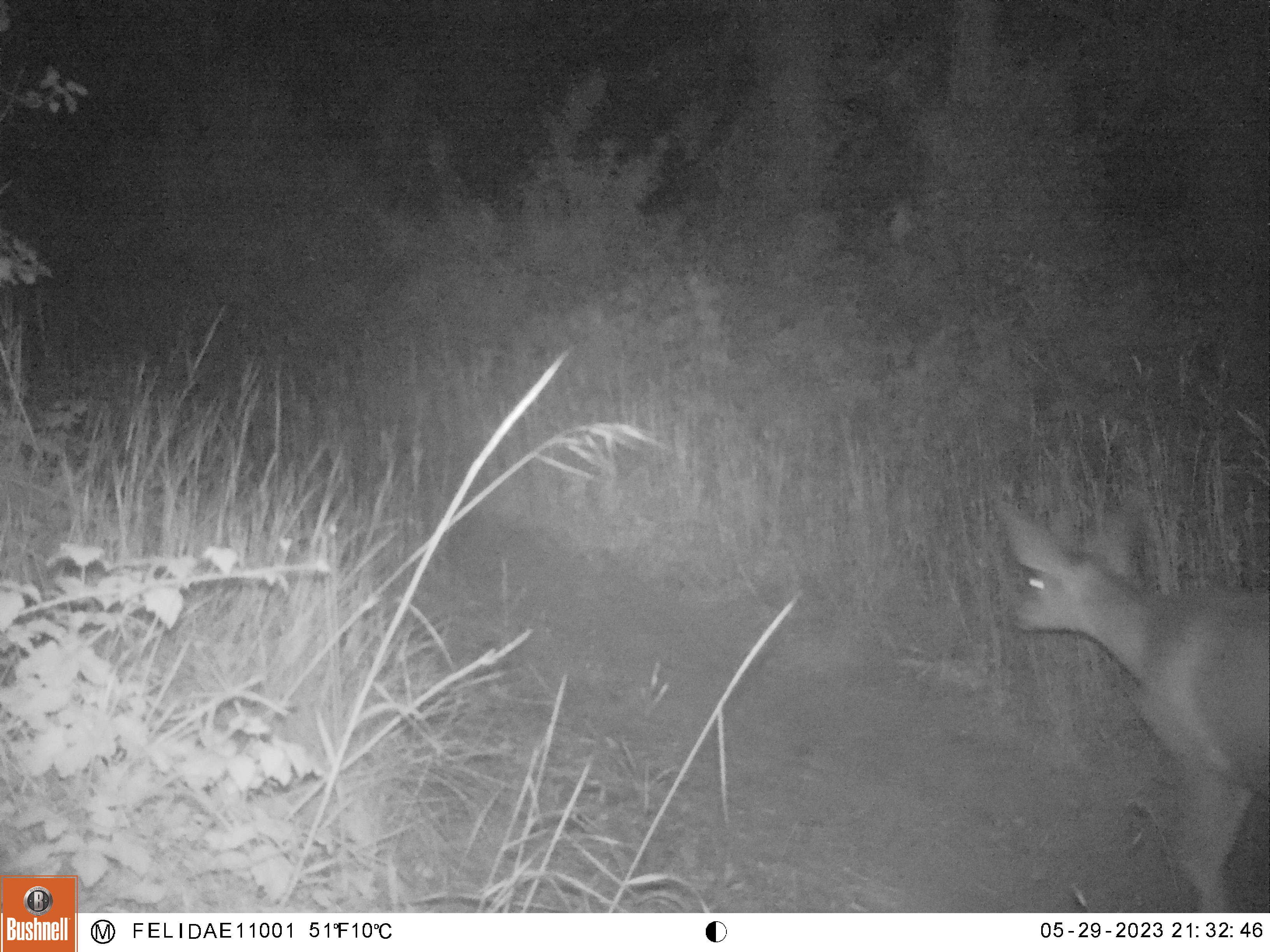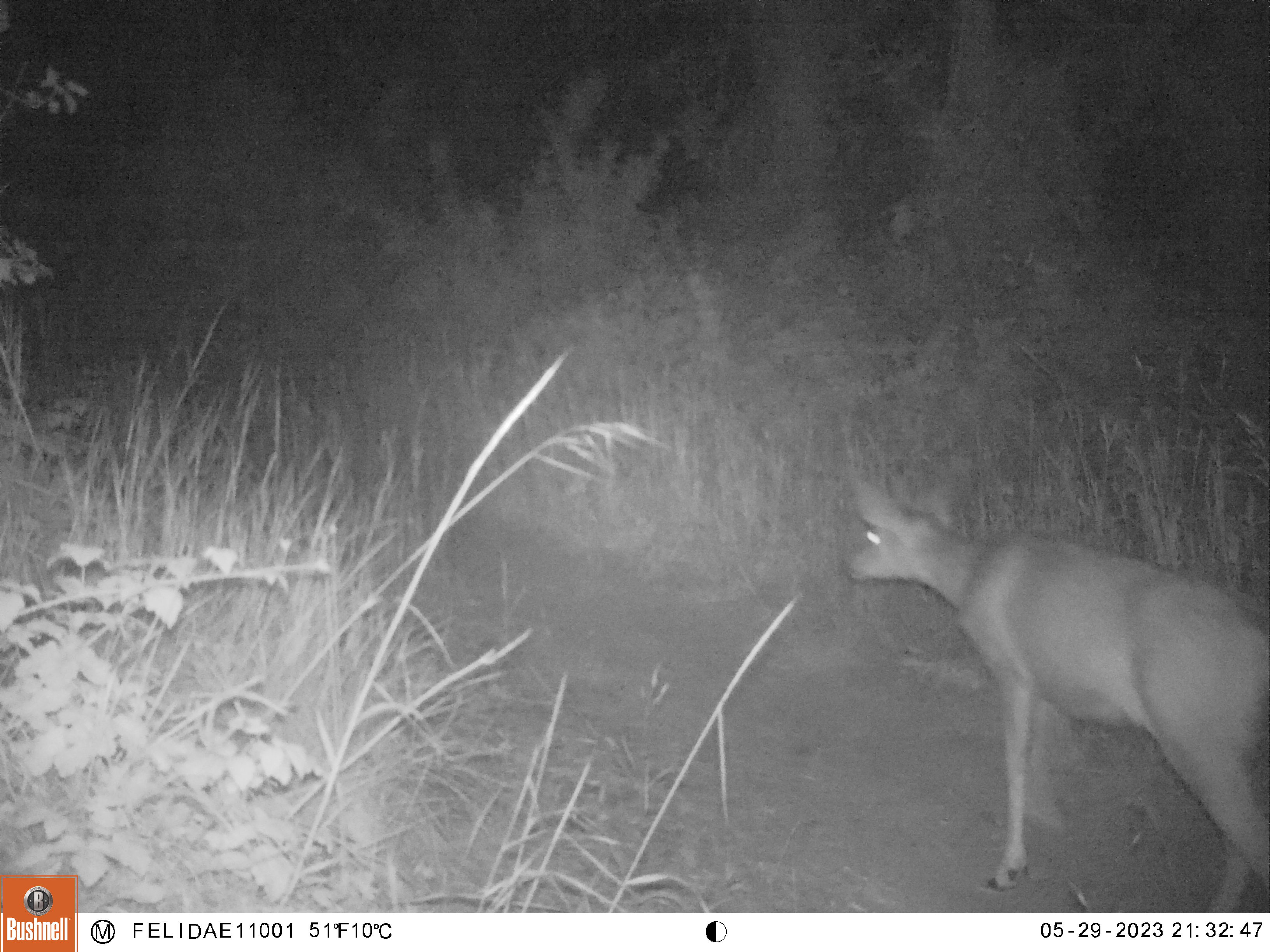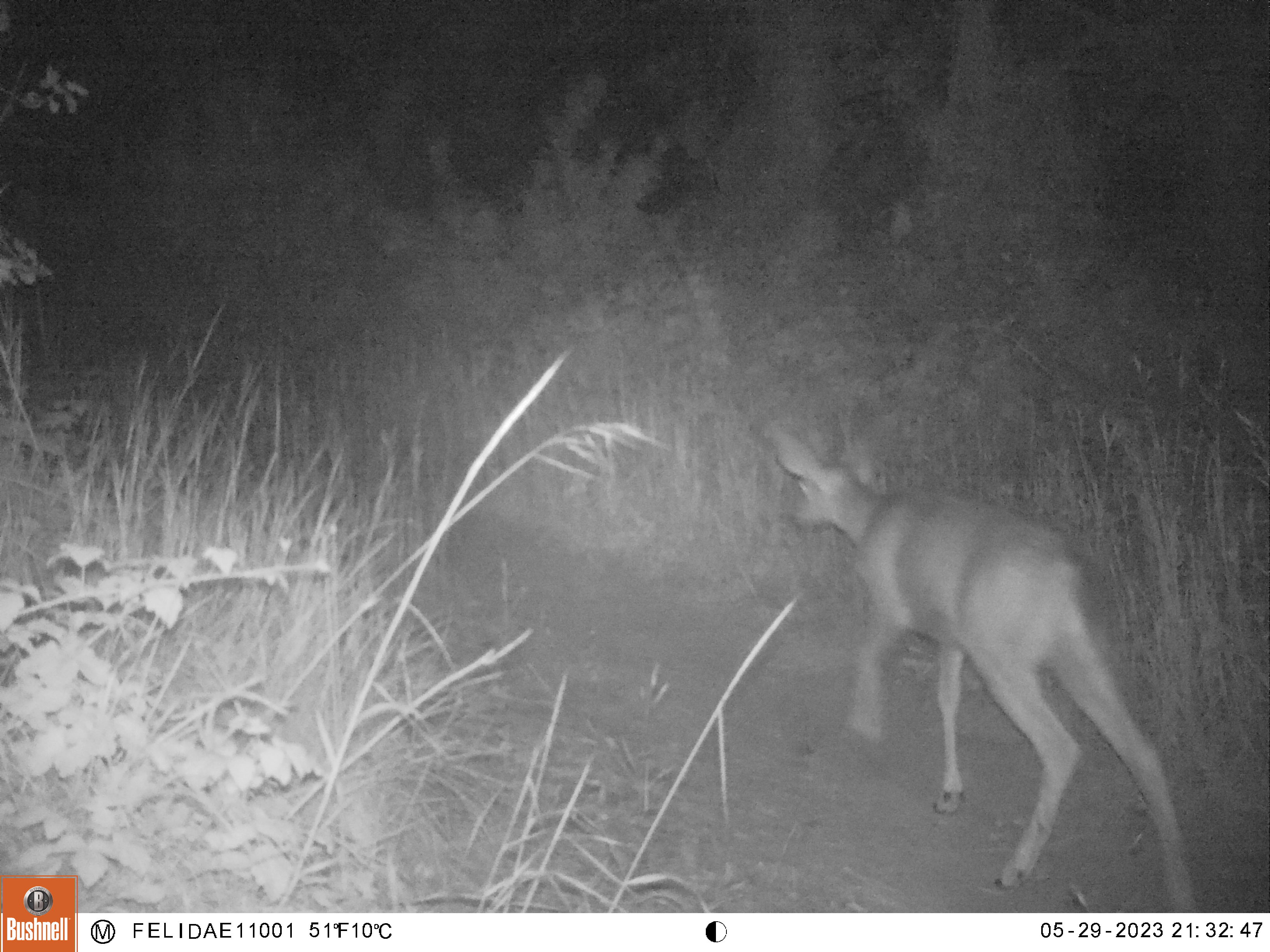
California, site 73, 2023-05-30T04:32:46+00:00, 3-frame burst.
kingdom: Animalia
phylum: Chordata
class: Mammalia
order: Artiodactyla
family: Cervidae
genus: Odocoileus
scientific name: Odocoileus hemionus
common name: mule deer